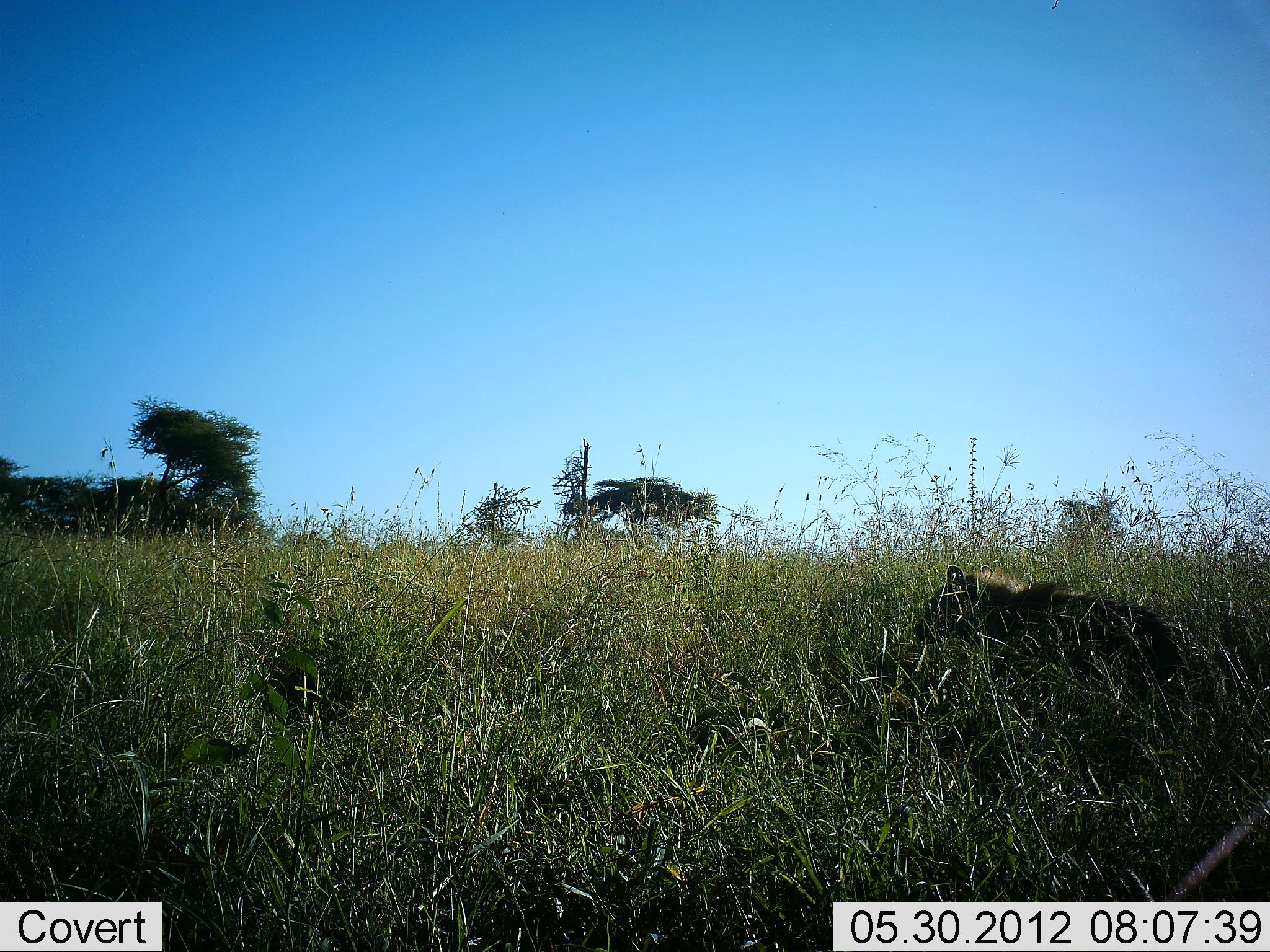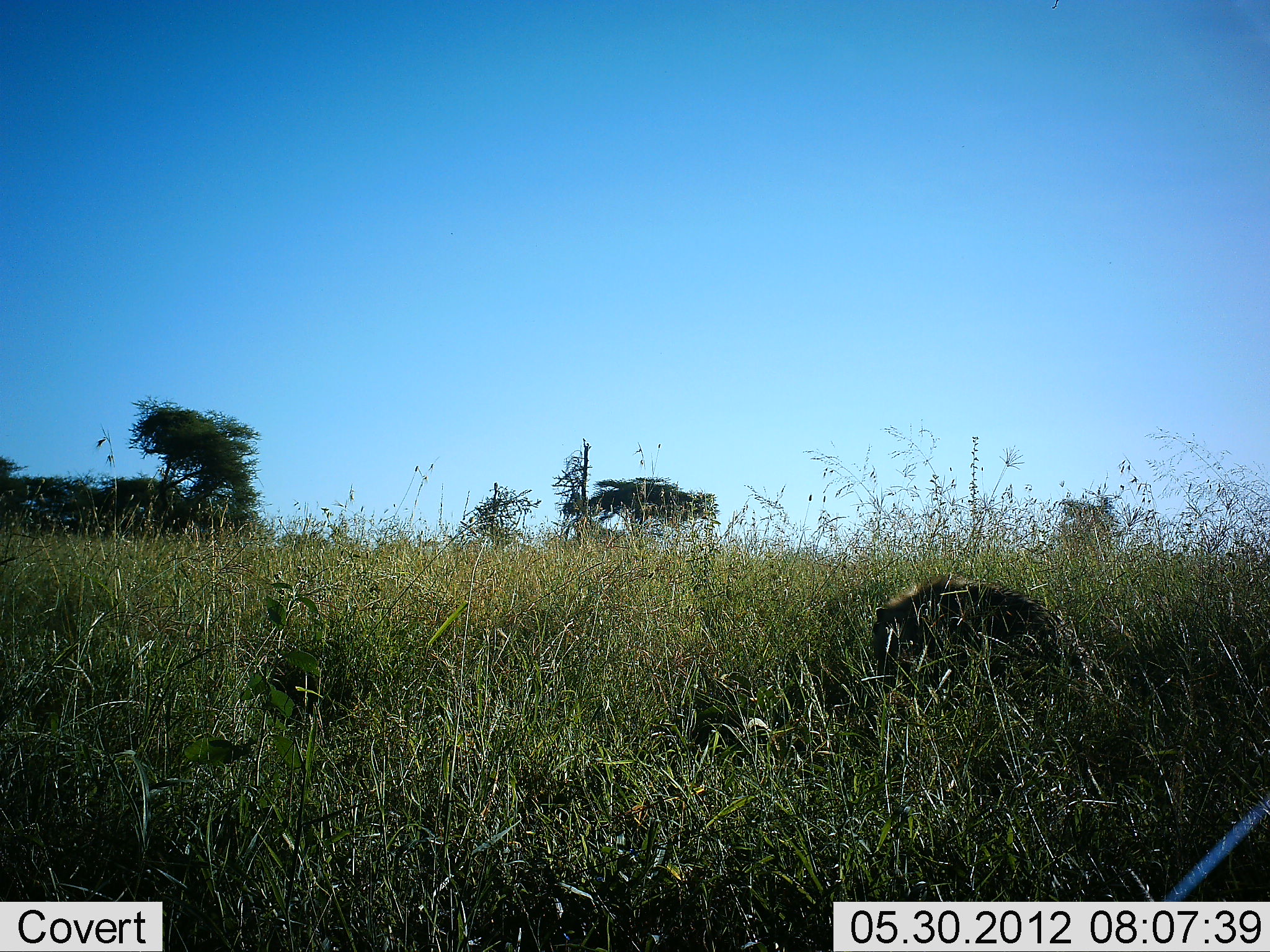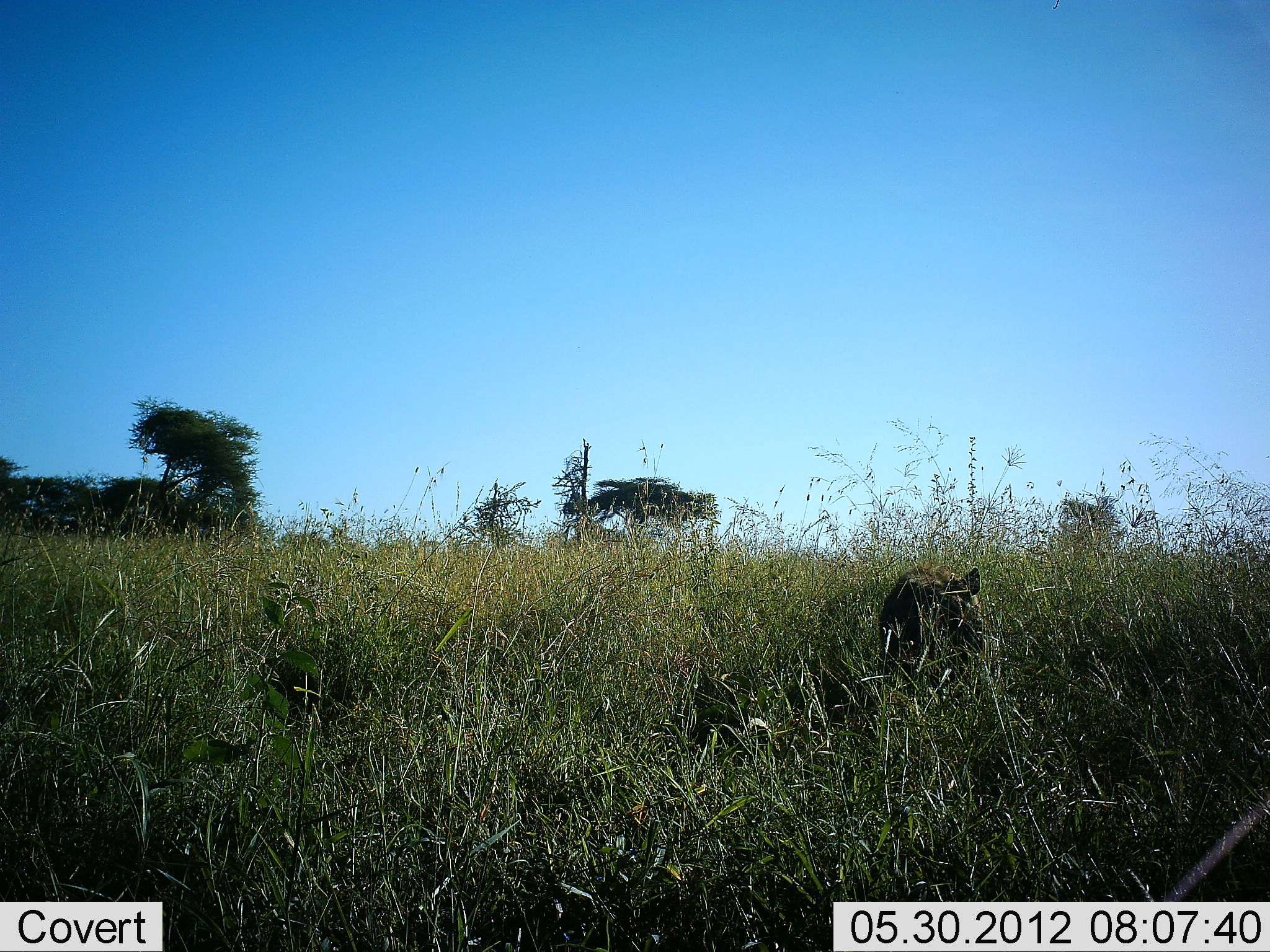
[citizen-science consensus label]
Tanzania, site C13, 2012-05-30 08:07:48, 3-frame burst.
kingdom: Animalia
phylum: Chordata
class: Mammalia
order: Carnivora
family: Hyaenidae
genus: Crocuta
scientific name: Crocuta crocuta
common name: spotted hyena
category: hyenaspotted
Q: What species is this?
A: Hyenaspotted (spotted hyena) (Crocuta crocuta).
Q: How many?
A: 1.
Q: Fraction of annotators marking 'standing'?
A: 10%.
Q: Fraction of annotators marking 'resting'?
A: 0%.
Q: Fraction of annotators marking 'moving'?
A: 100%.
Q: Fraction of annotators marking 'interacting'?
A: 0%.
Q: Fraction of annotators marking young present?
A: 0%.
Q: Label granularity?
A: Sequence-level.